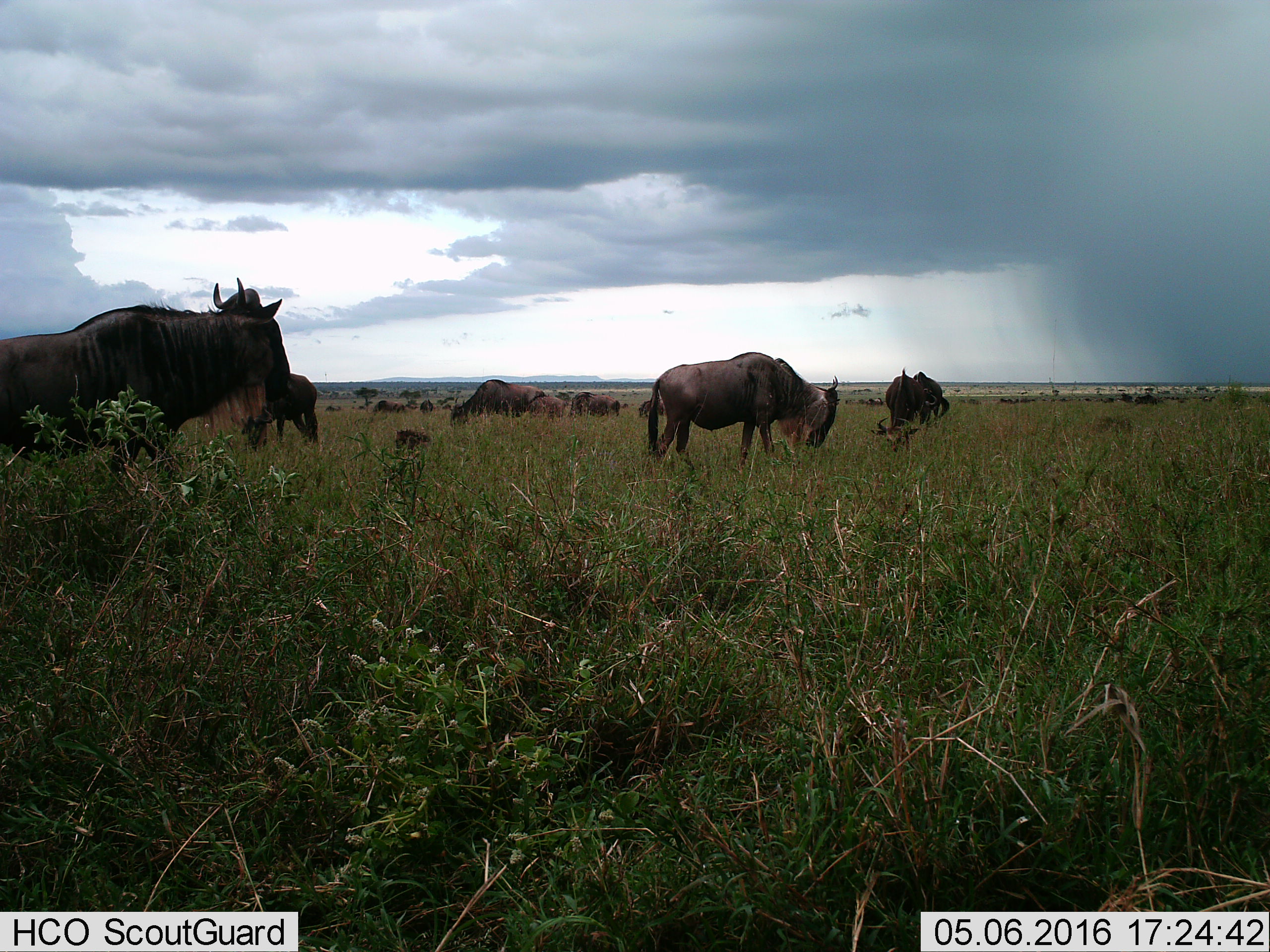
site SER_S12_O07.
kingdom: Animalia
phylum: Chordata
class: Mammalia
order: Artiodactyla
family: Bovidae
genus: Connochaetes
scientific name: Connochaetes taurinus taurinus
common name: blue wildebeest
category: wildebeestblue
Wildebeestblue (blue wildebeest) (Connochaetes taurinus taurinus), count 11-50. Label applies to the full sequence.